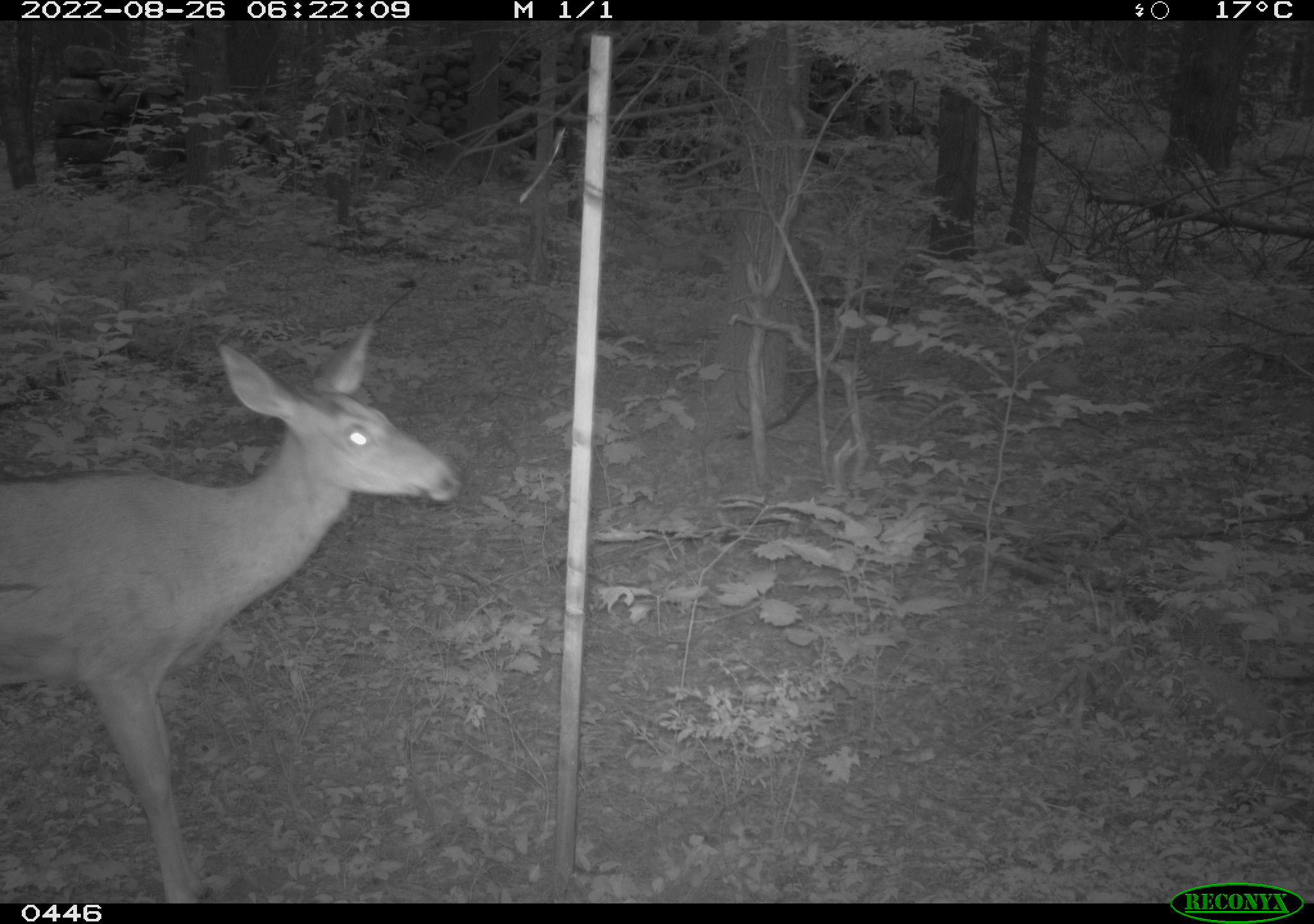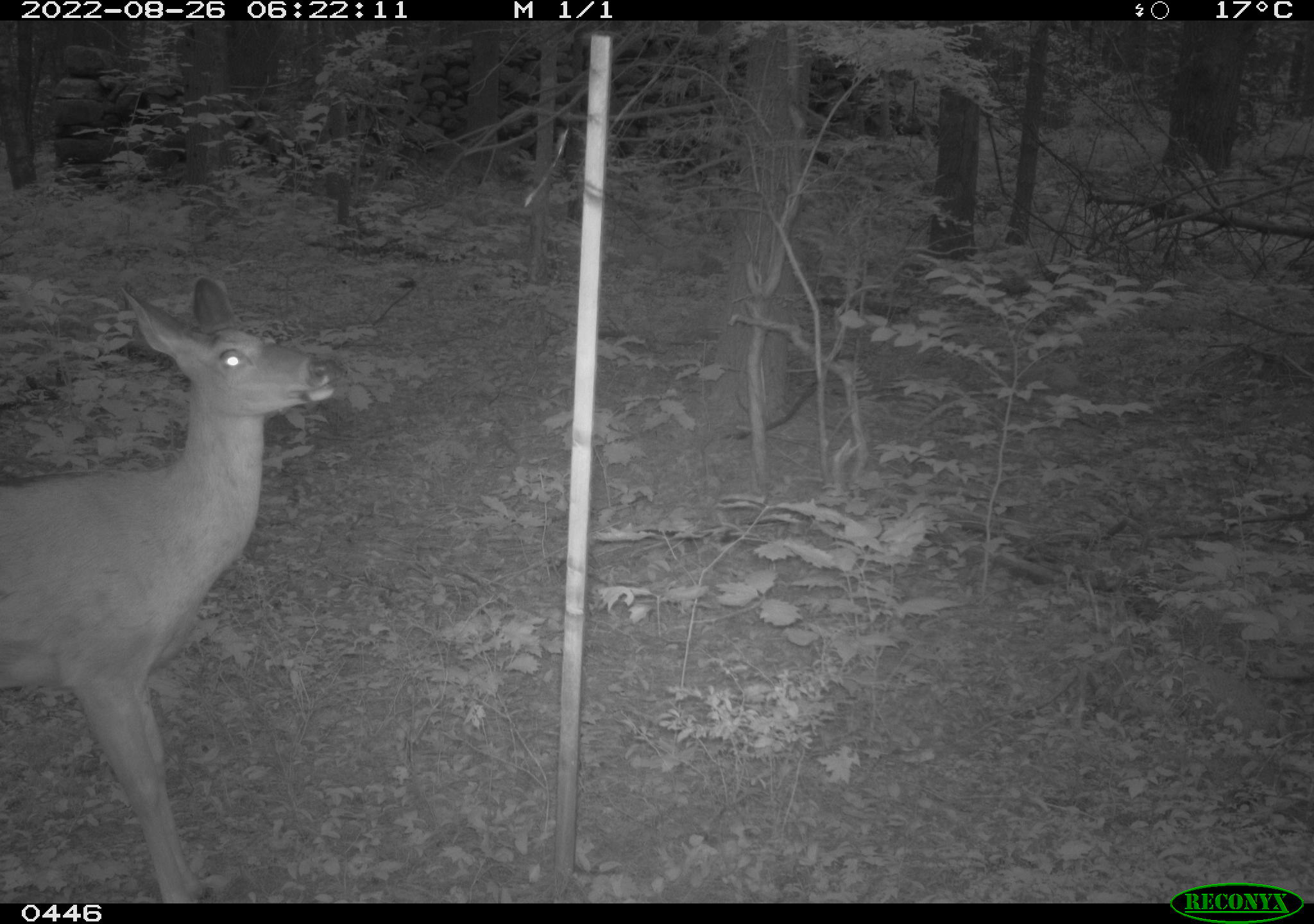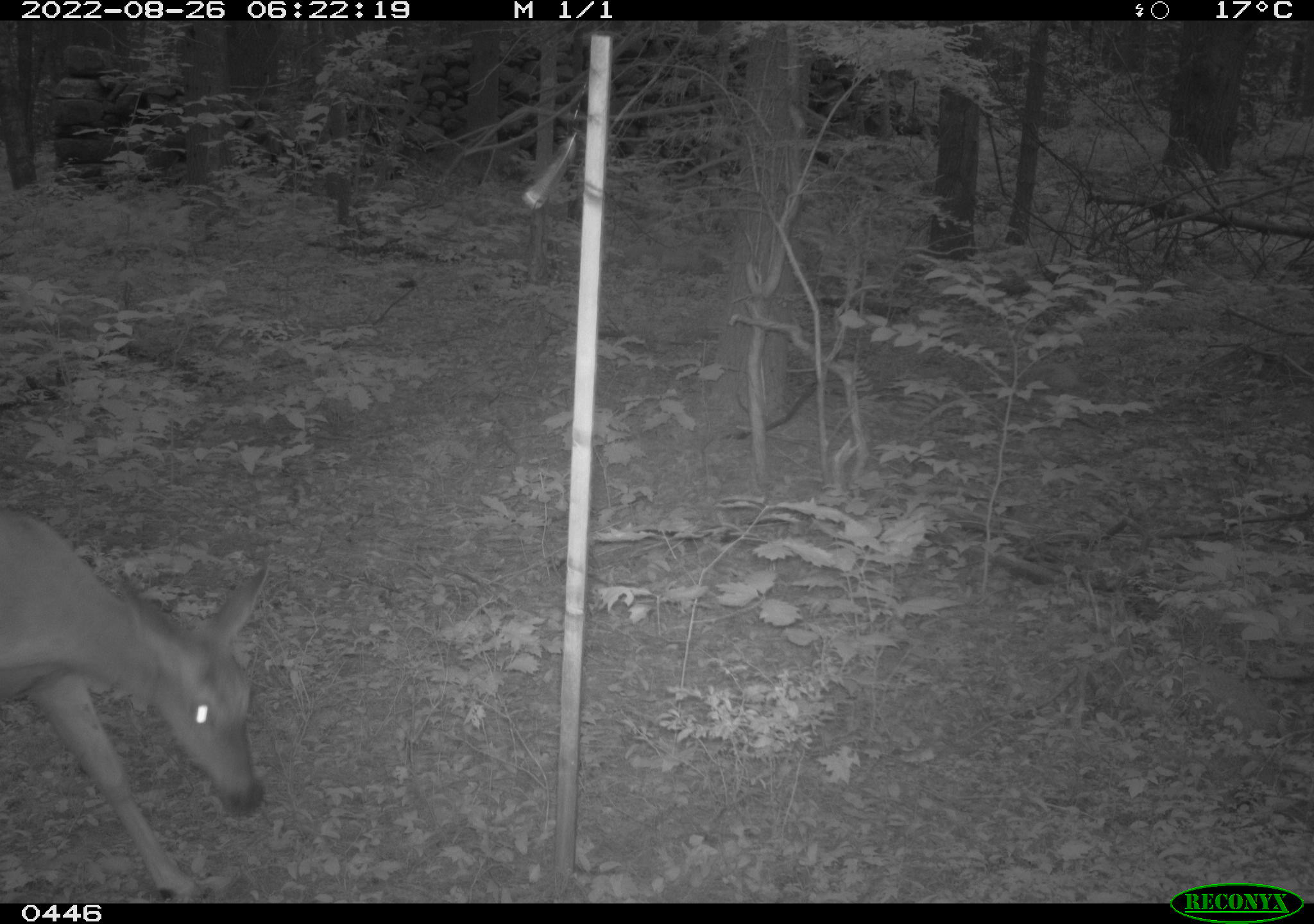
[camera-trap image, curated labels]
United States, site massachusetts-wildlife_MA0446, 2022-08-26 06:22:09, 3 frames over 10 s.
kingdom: Animalia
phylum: Chordata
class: Mammalia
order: Artiodactyla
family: Cervidae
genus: Odocoileus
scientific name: Odocoileus virginianus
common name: white-tailed deer